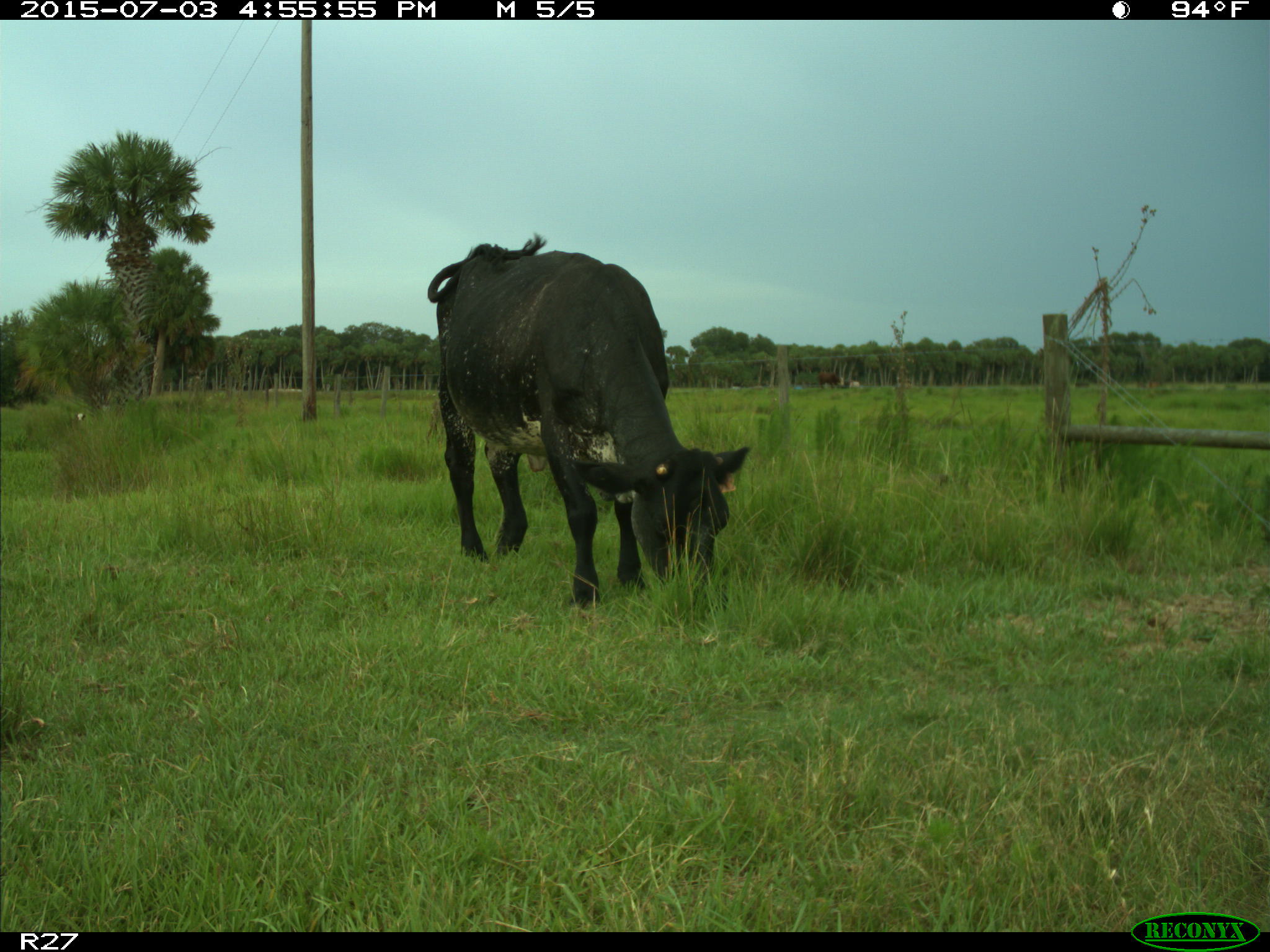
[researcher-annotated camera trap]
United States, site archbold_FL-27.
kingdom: Animalia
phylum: Chordata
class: Mammalia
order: Artiodactyla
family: Bovidae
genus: Bos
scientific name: Bos taurus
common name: domestic cow